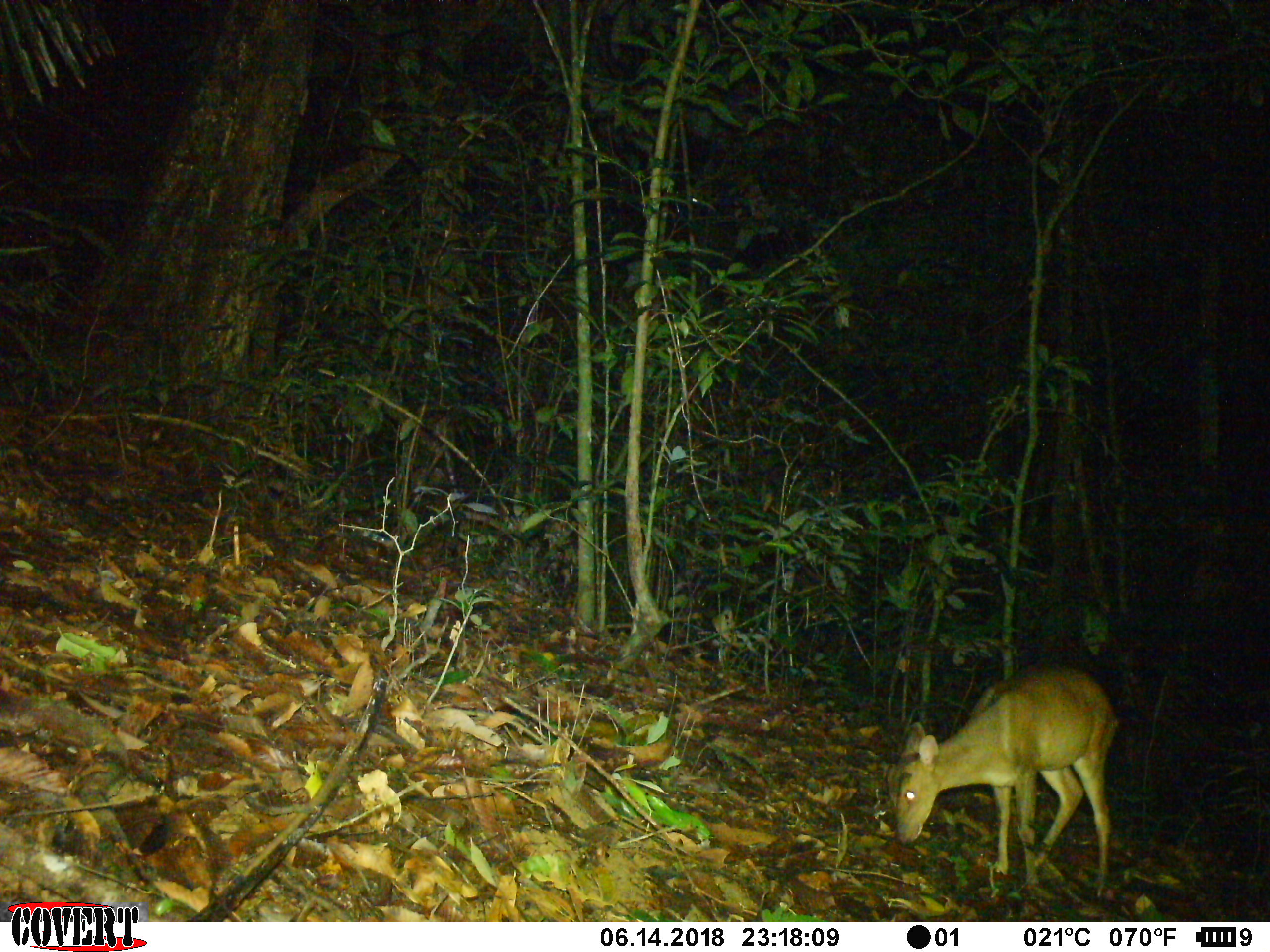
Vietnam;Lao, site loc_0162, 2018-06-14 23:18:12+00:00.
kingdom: Animalia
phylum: Chordata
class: Mammalia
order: Artiodactyla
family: Cervidae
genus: Muntiacus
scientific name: Muntiacus vuquangensis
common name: large-antlered muntjac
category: large antlered muntjac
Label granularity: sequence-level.